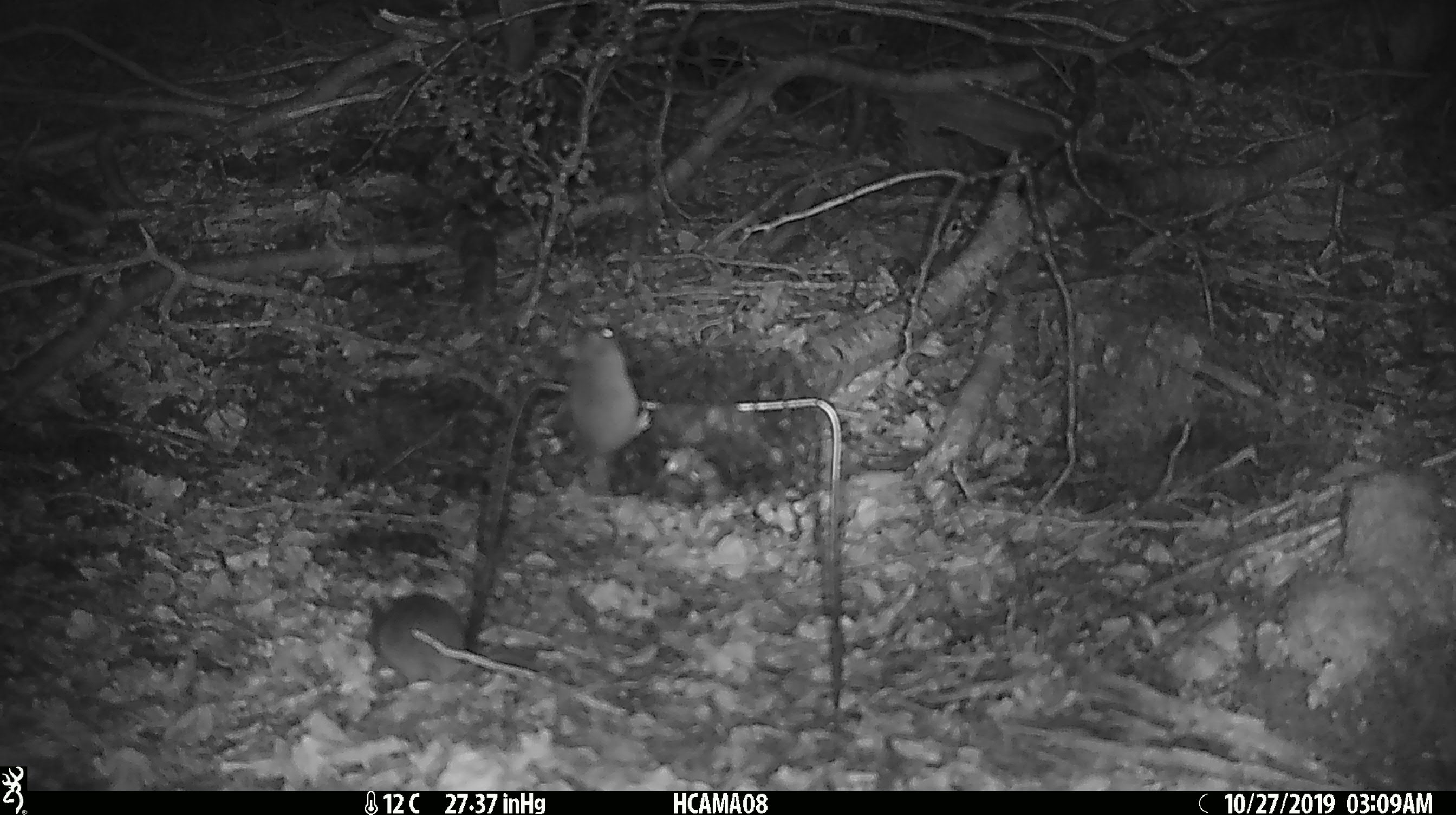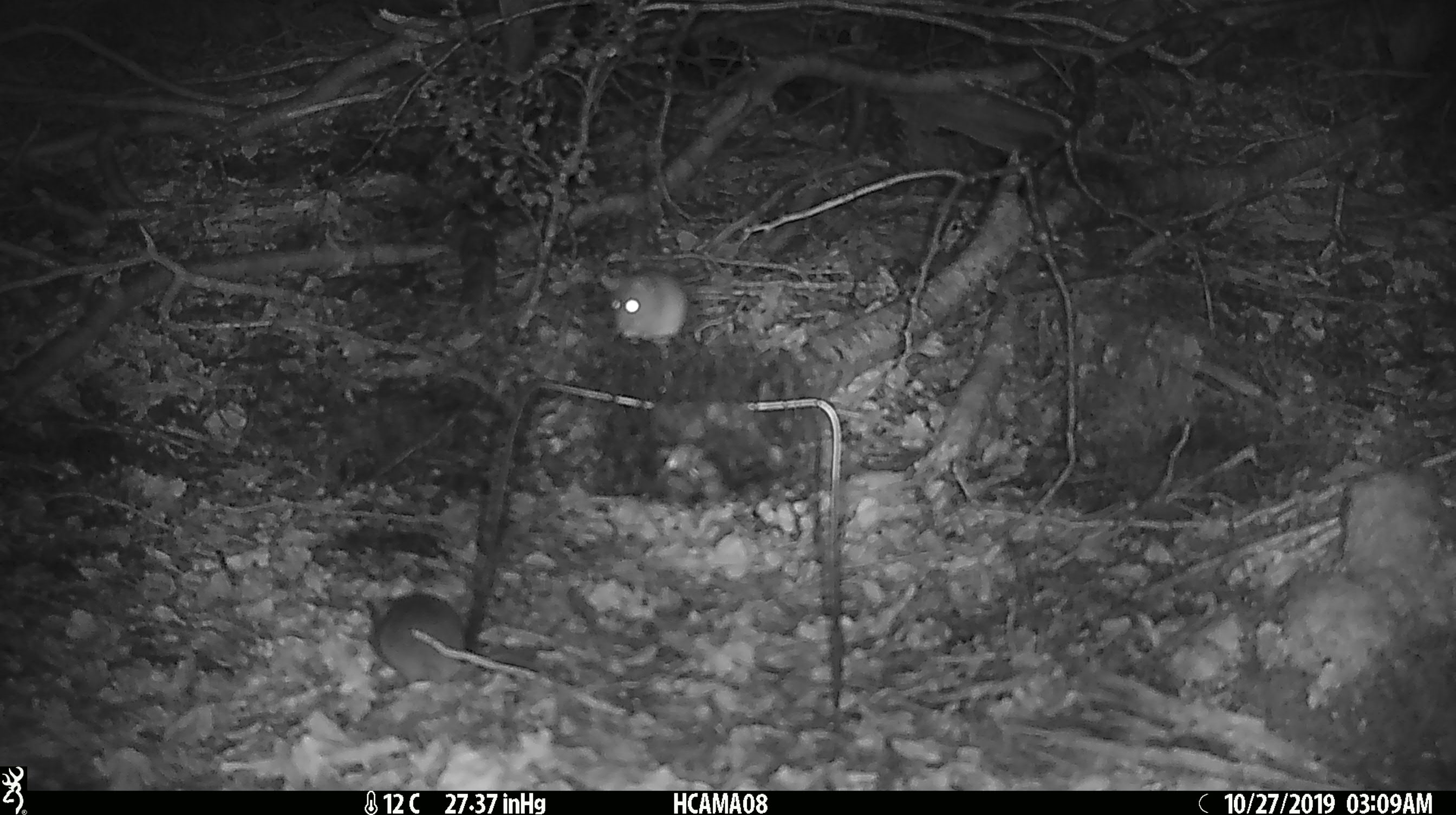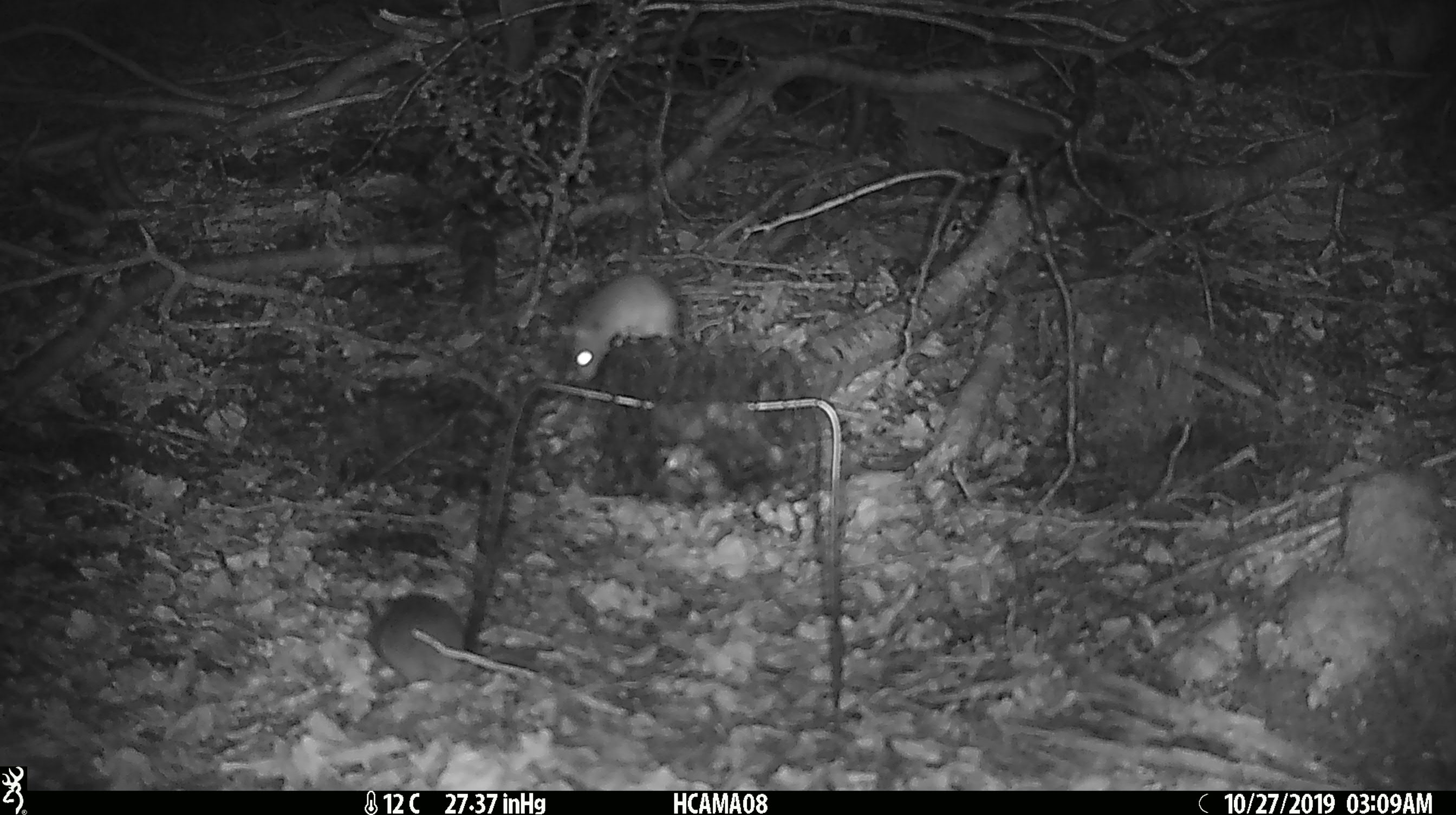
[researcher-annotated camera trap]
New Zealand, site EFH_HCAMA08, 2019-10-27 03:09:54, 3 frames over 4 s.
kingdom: Animalia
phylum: Chordata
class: Mammalia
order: Rodentia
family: Muridae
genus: Mus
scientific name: Mus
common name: mouse